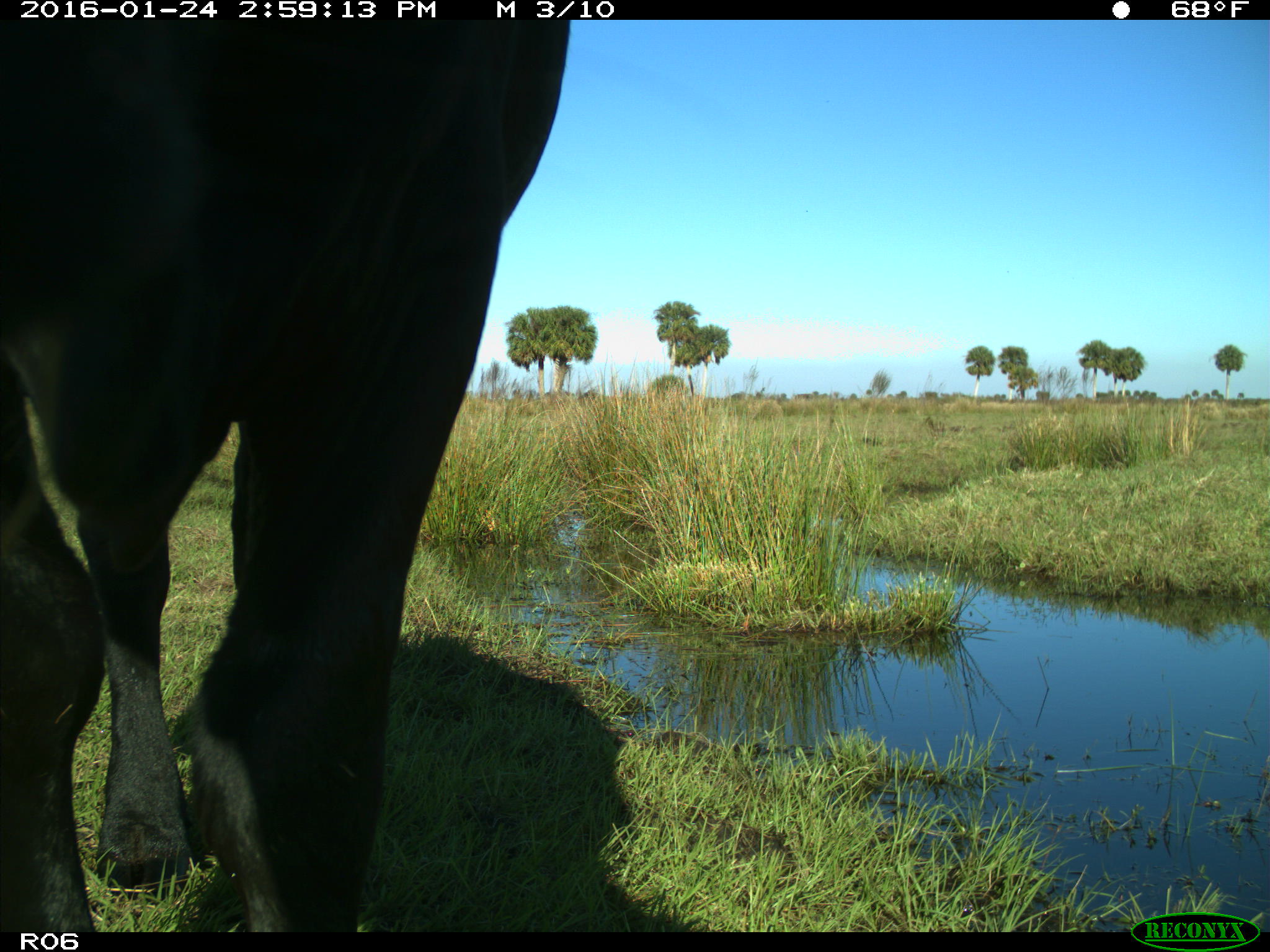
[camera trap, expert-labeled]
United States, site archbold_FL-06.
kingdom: Animalia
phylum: Chordata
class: Mammalia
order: Artiodactyla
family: Bovidae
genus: Bos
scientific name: Bos taurus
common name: domestic cow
Bos taurus (domestic cow).